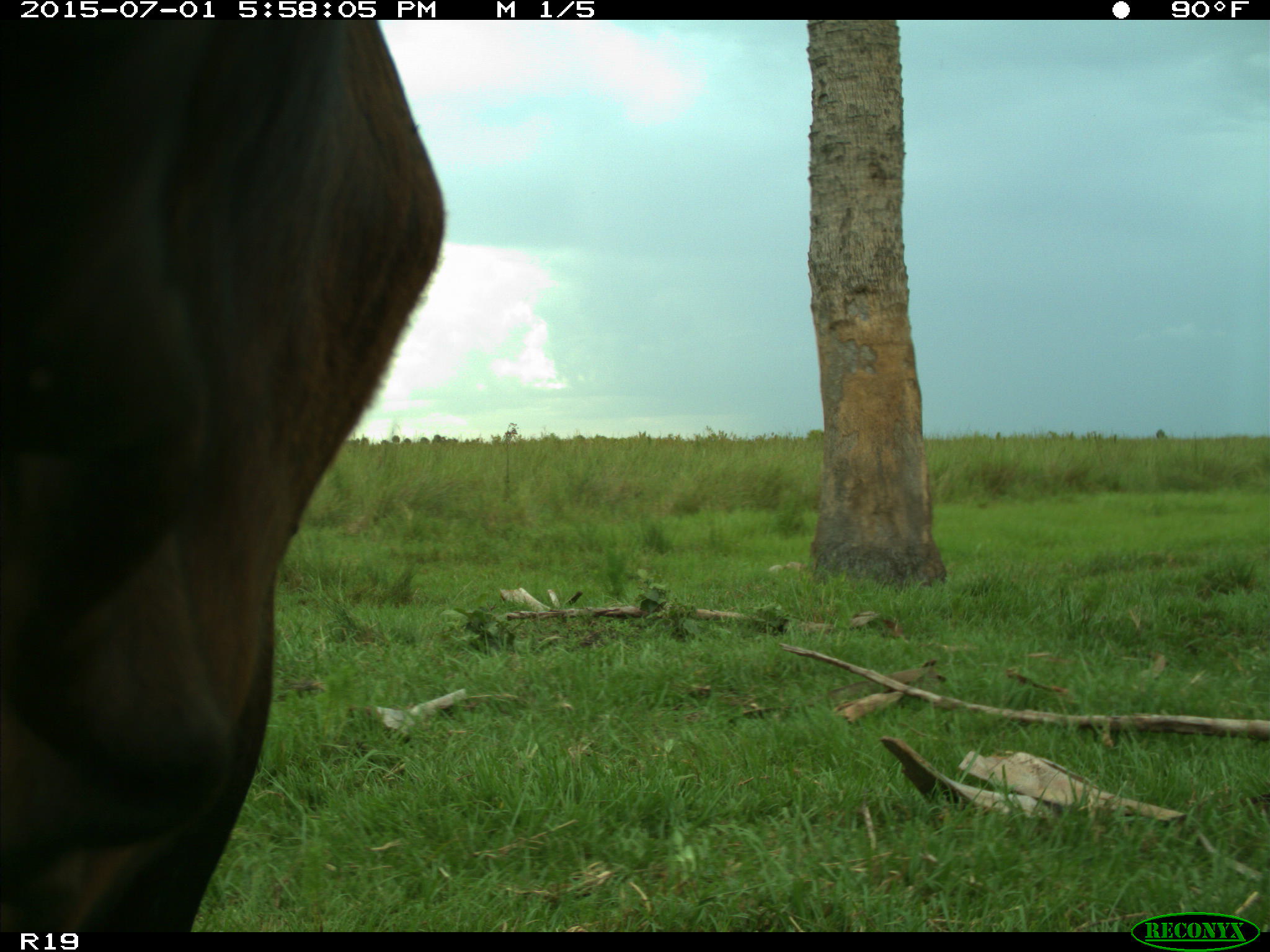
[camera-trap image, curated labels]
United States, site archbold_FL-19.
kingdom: Animalia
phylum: Chordata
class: Mammalia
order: Artiodactyla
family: Bovidae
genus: Bos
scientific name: Bos taurus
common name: domestic cow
Bos taurus (domestic cow).